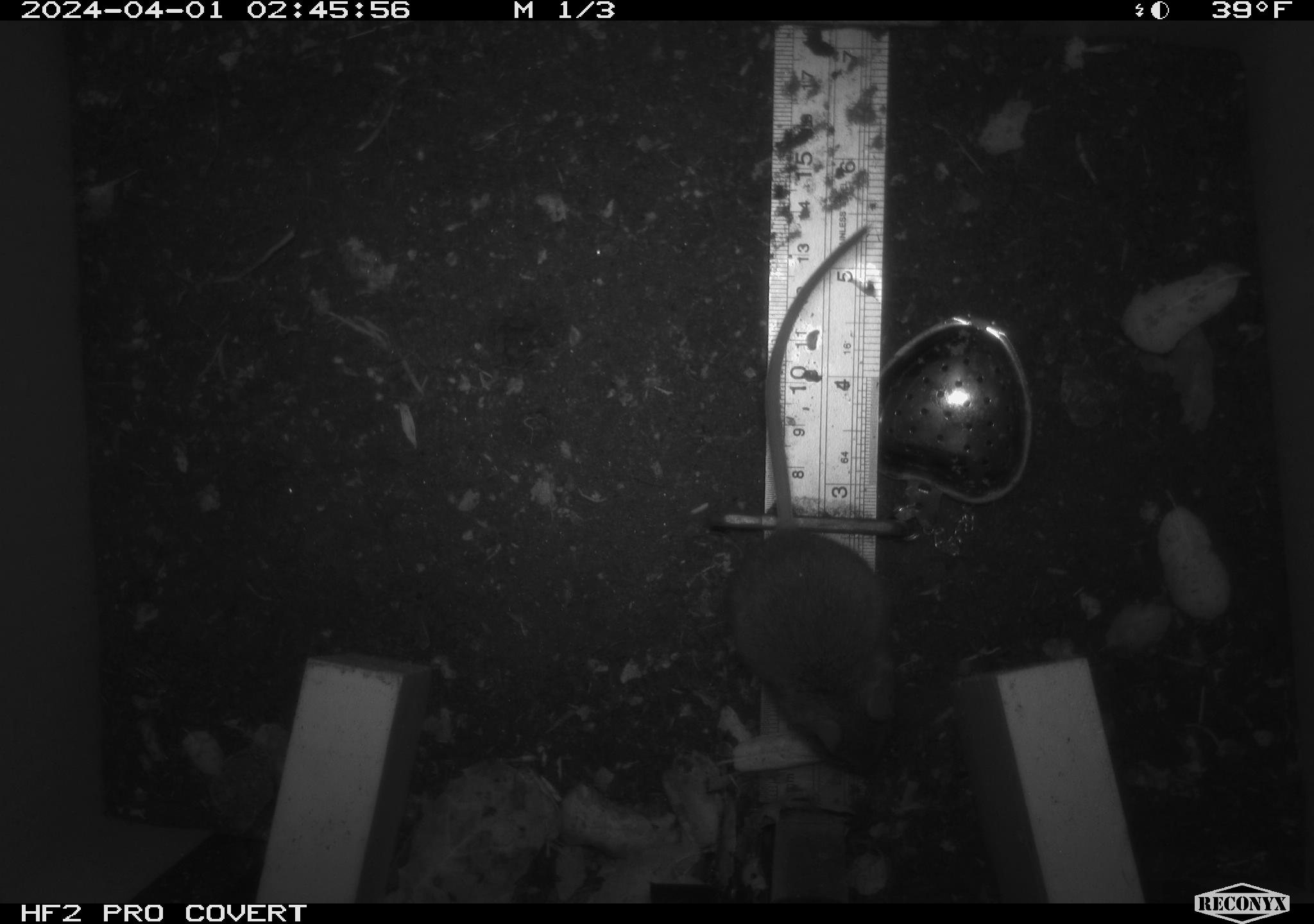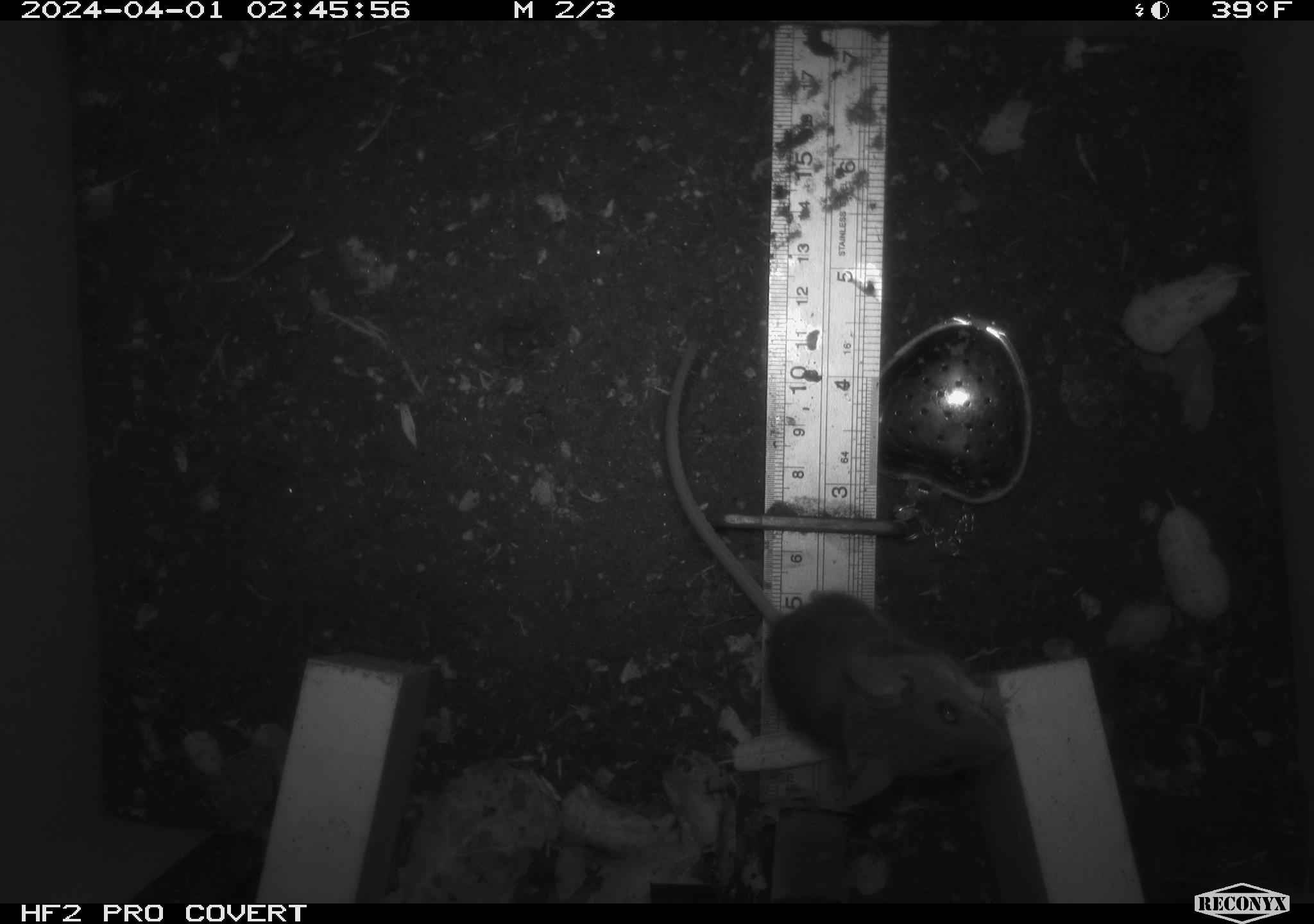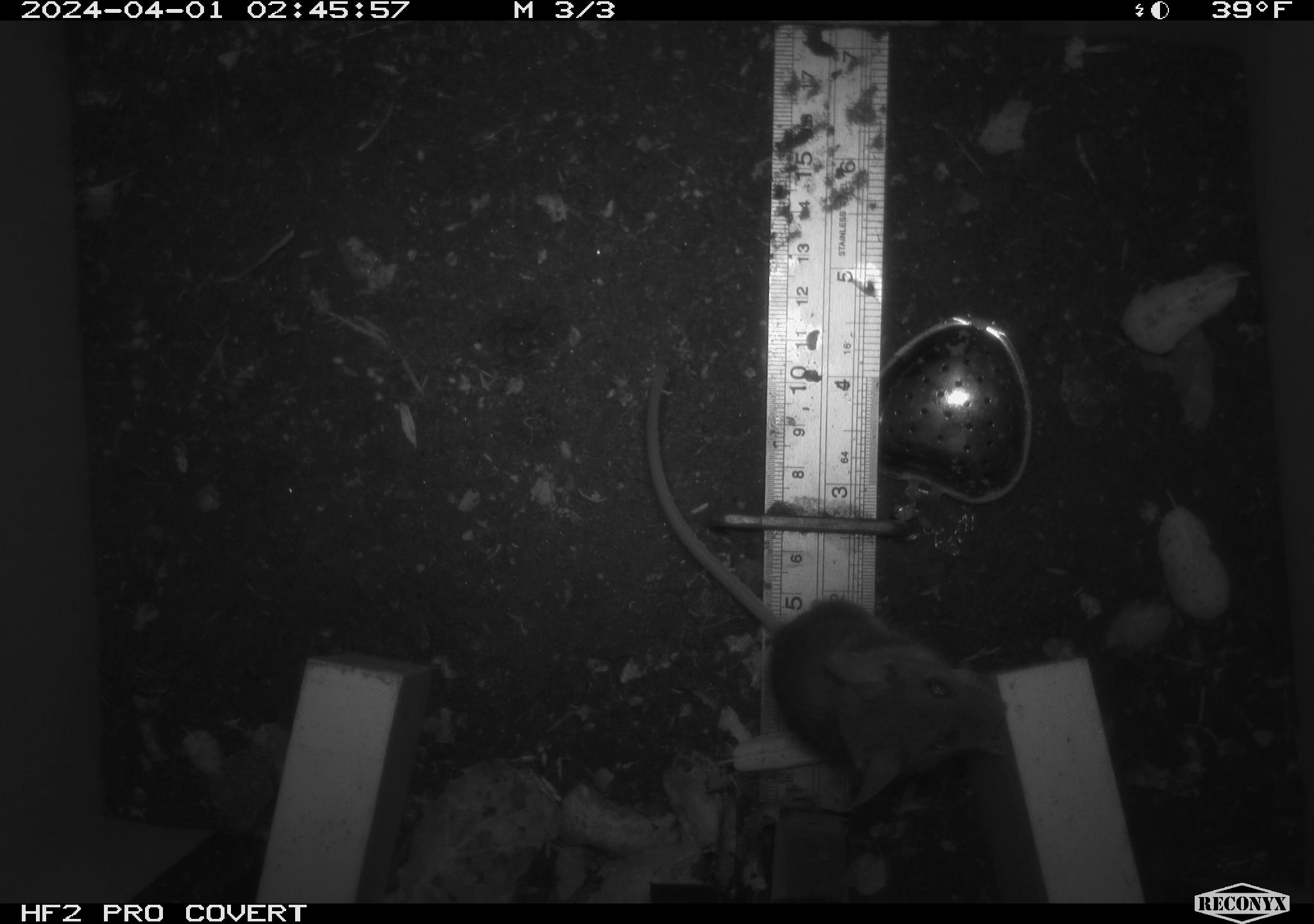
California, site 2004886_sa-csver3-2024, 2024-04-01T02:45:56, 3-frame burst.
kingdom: Animalia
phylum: Chordata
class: Mammalia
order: Rodentia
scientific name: Rodentia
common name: rodent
Rodent (Rodentia).